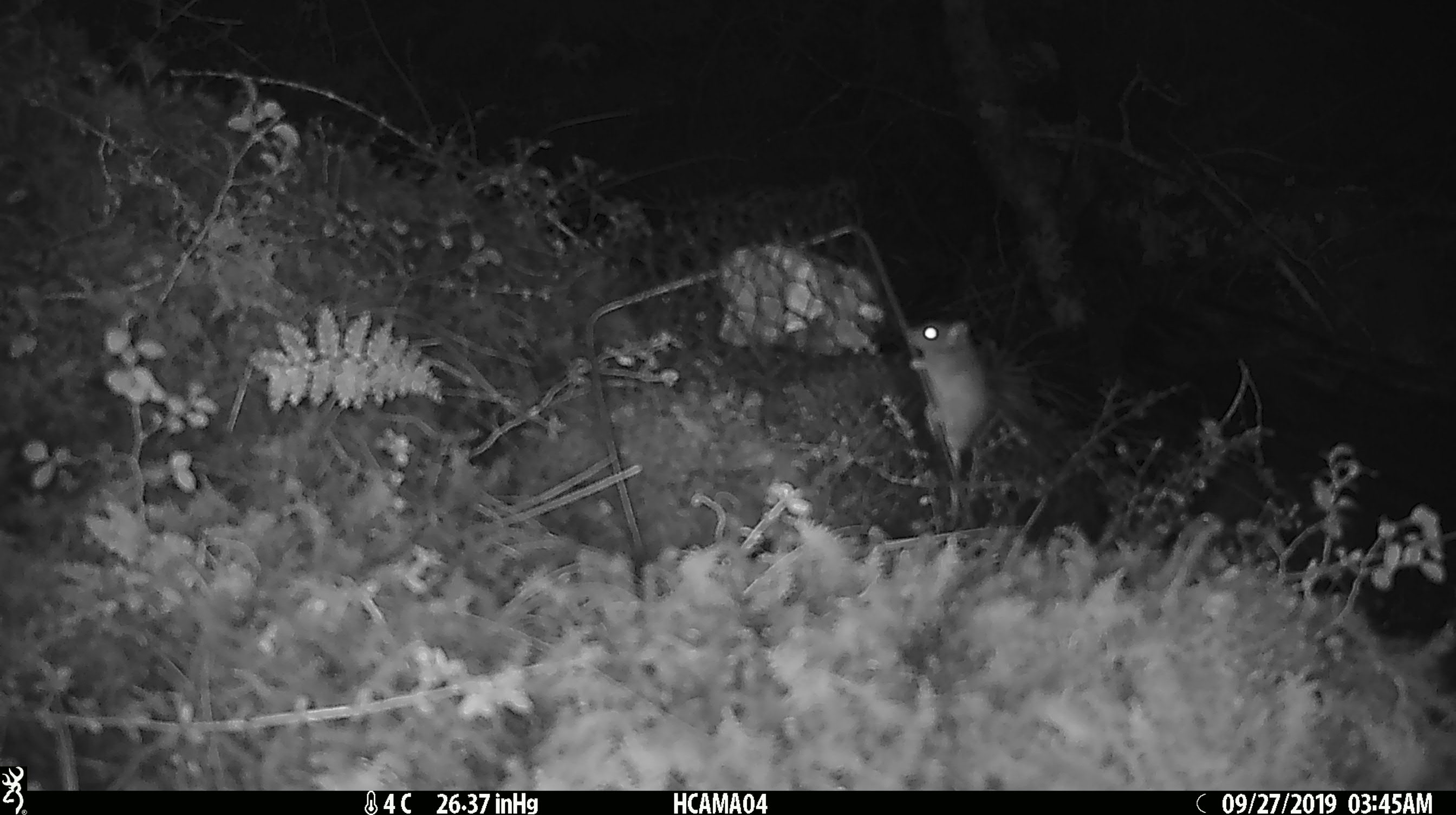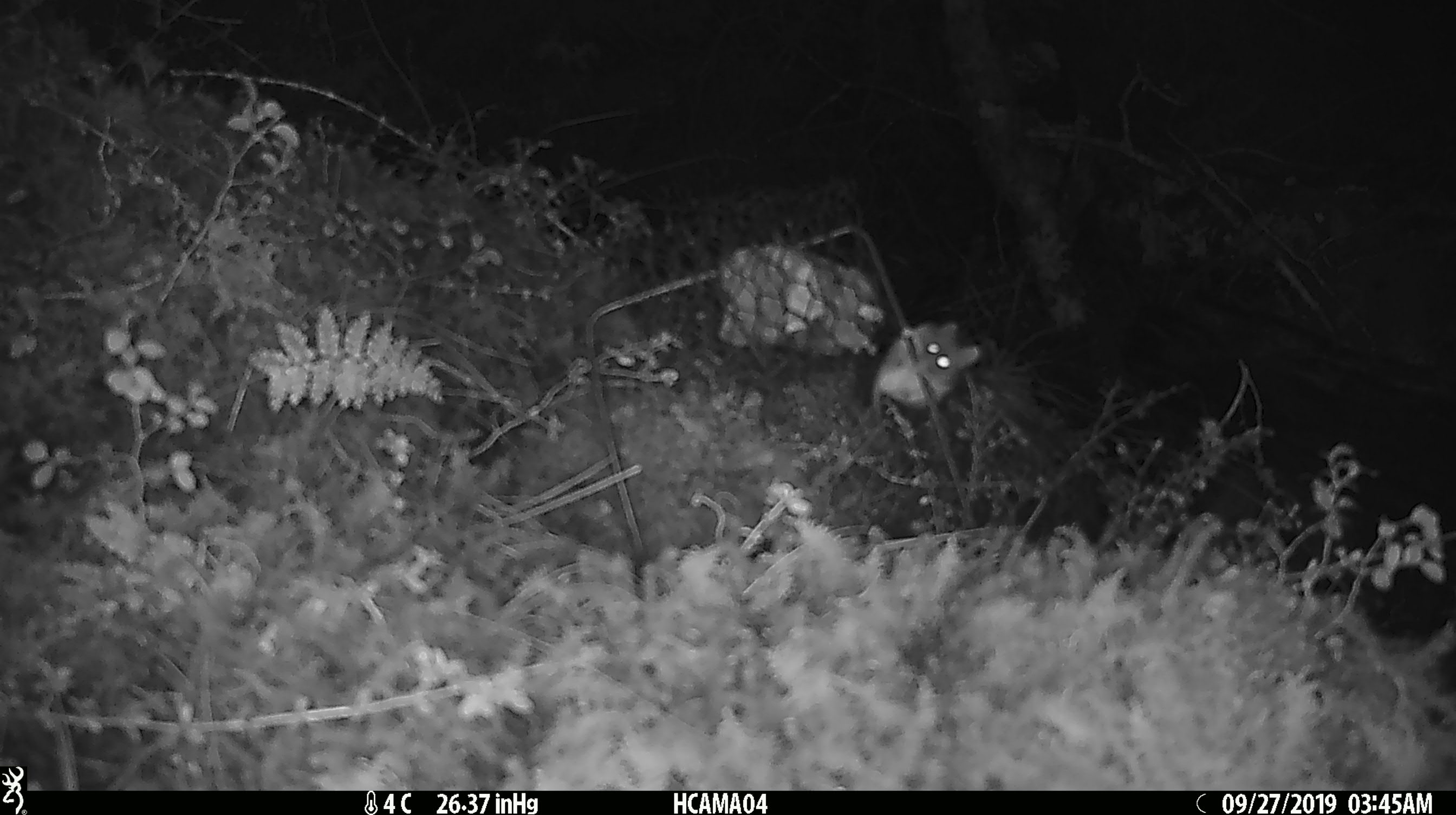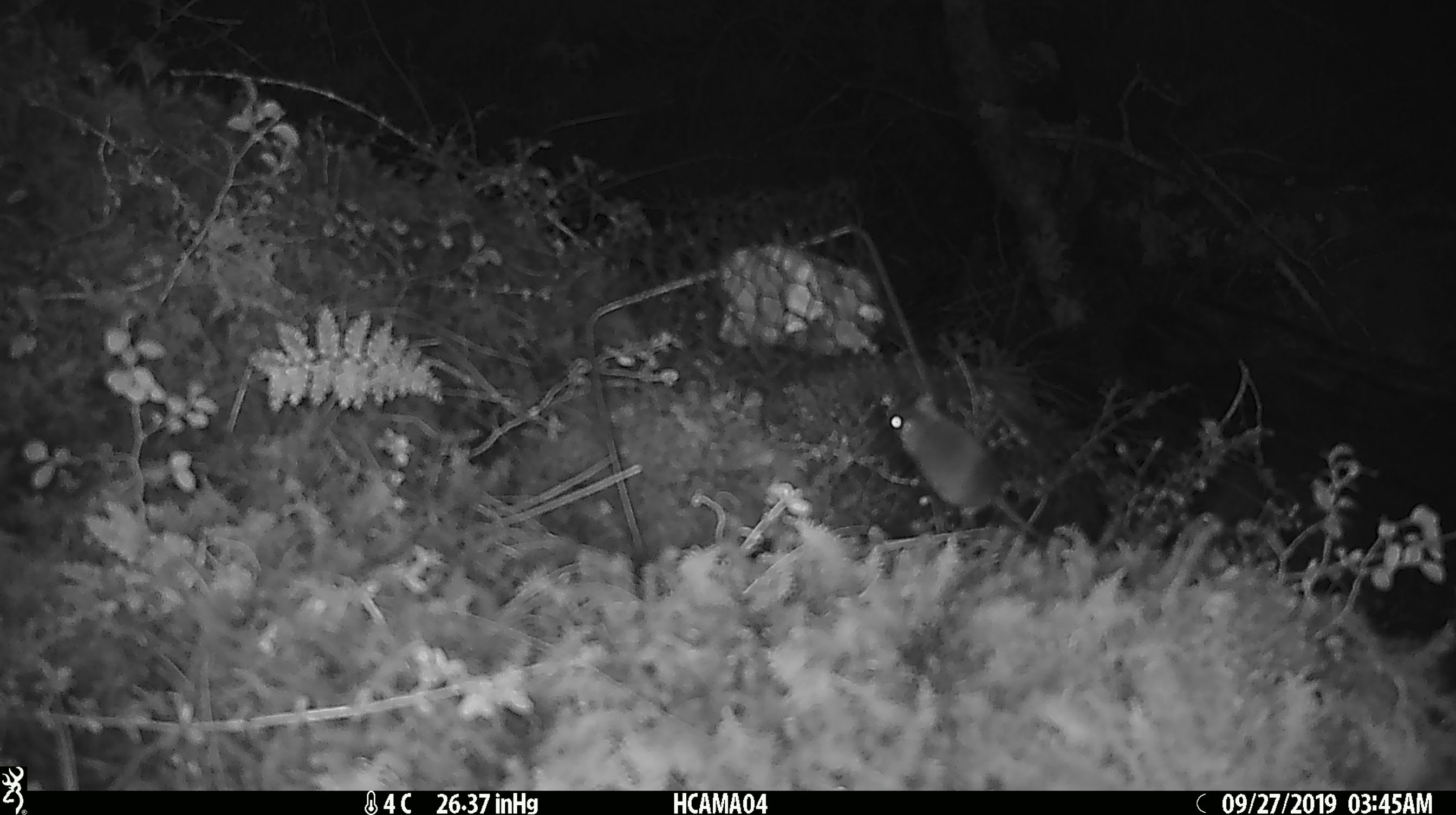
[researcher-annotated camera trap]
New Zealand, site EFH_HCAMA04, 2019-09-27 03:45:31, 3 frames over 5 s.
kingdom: Animalia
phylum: Chordata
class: Mammalia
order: Rodentia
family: Muridae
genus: Mus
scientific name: Mus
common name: mouse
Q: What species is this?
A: Mouse (Mus).